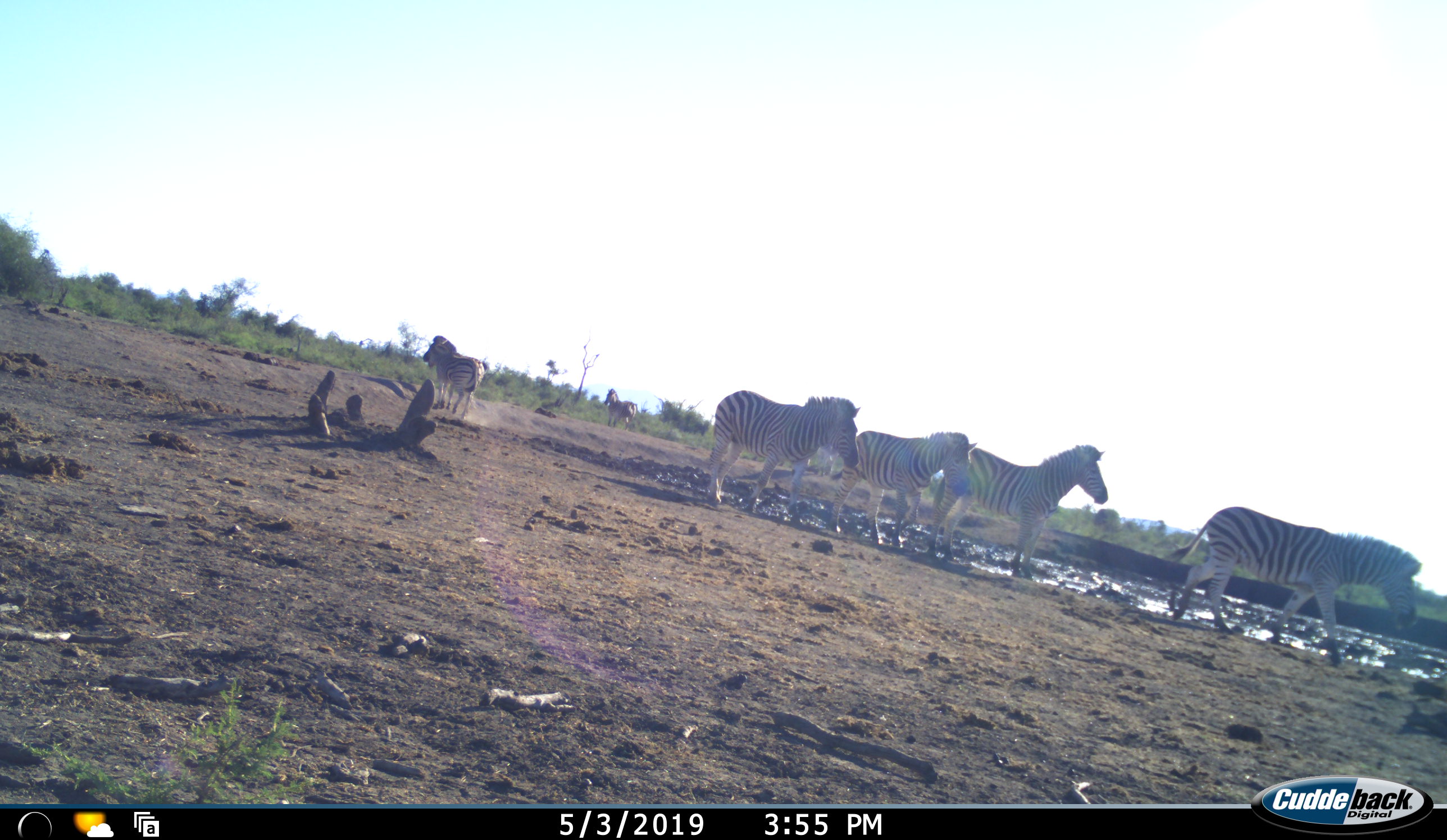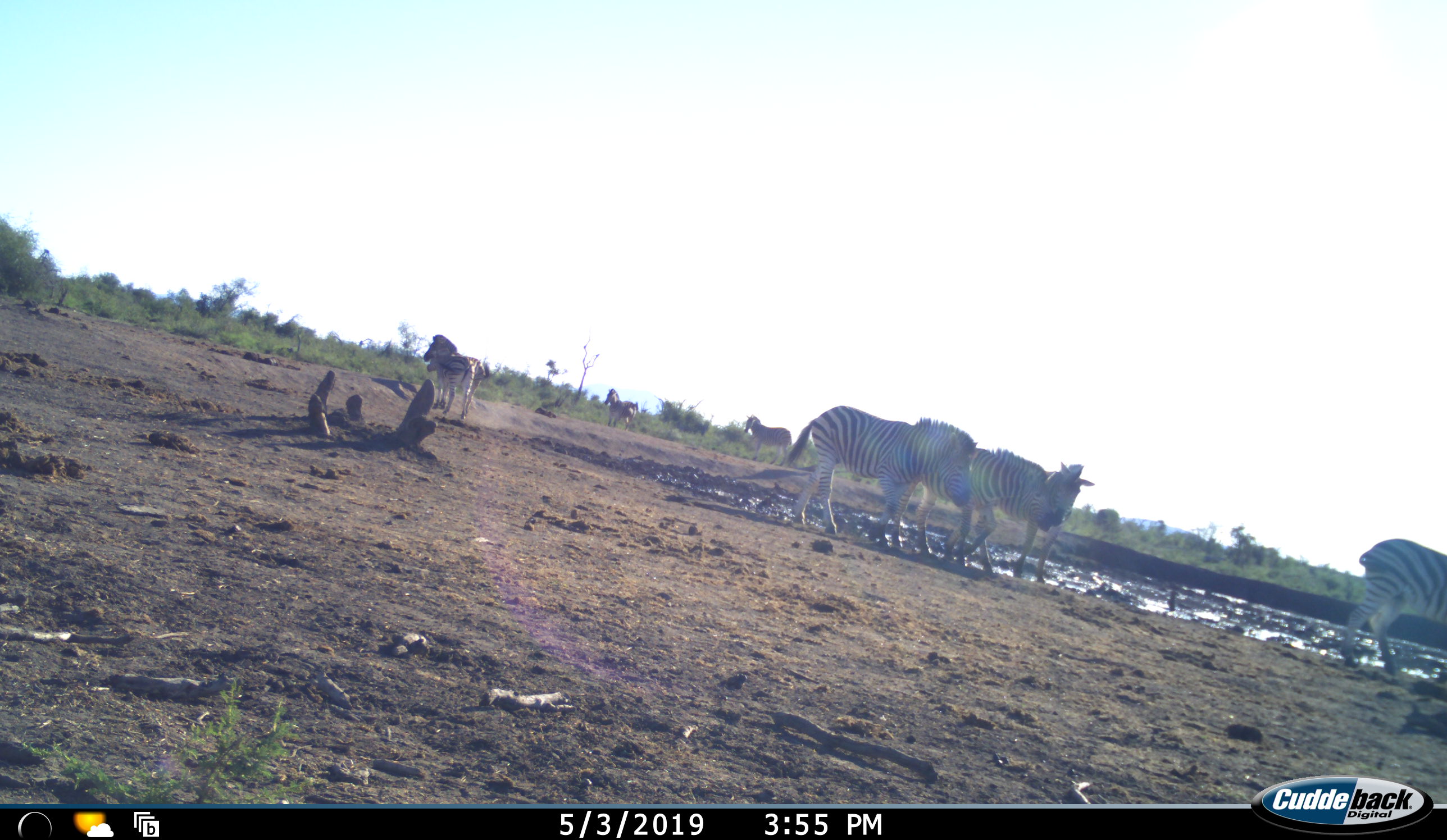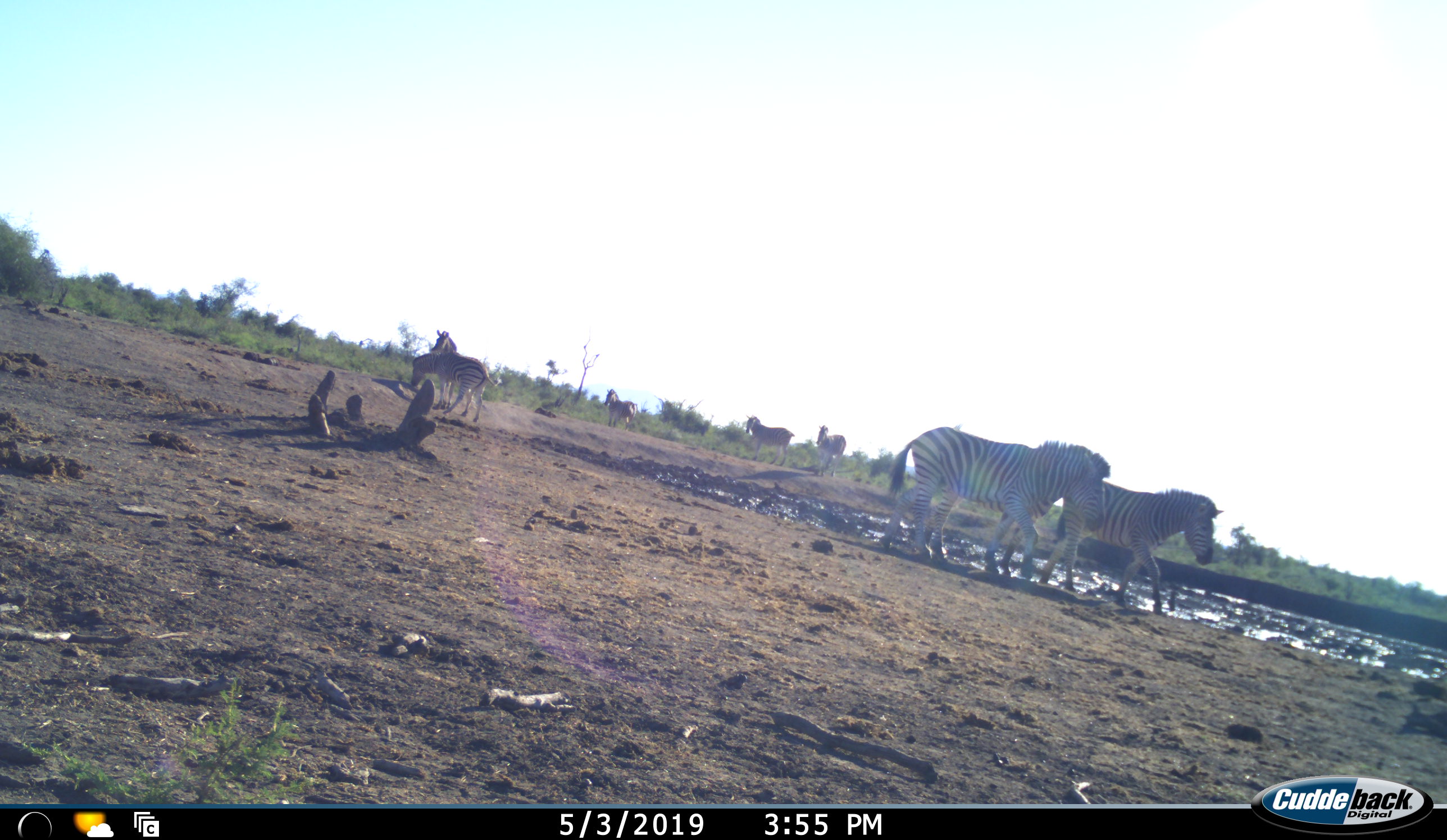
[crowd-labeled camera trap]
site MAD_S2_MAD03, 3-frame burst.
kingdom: Animalia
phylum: Chordata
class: Mammalia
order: Perissodactyla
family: Equidae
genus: Equus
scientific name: Equus quagga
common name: plains zebra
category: zebraplains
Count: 8.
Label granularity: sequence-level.